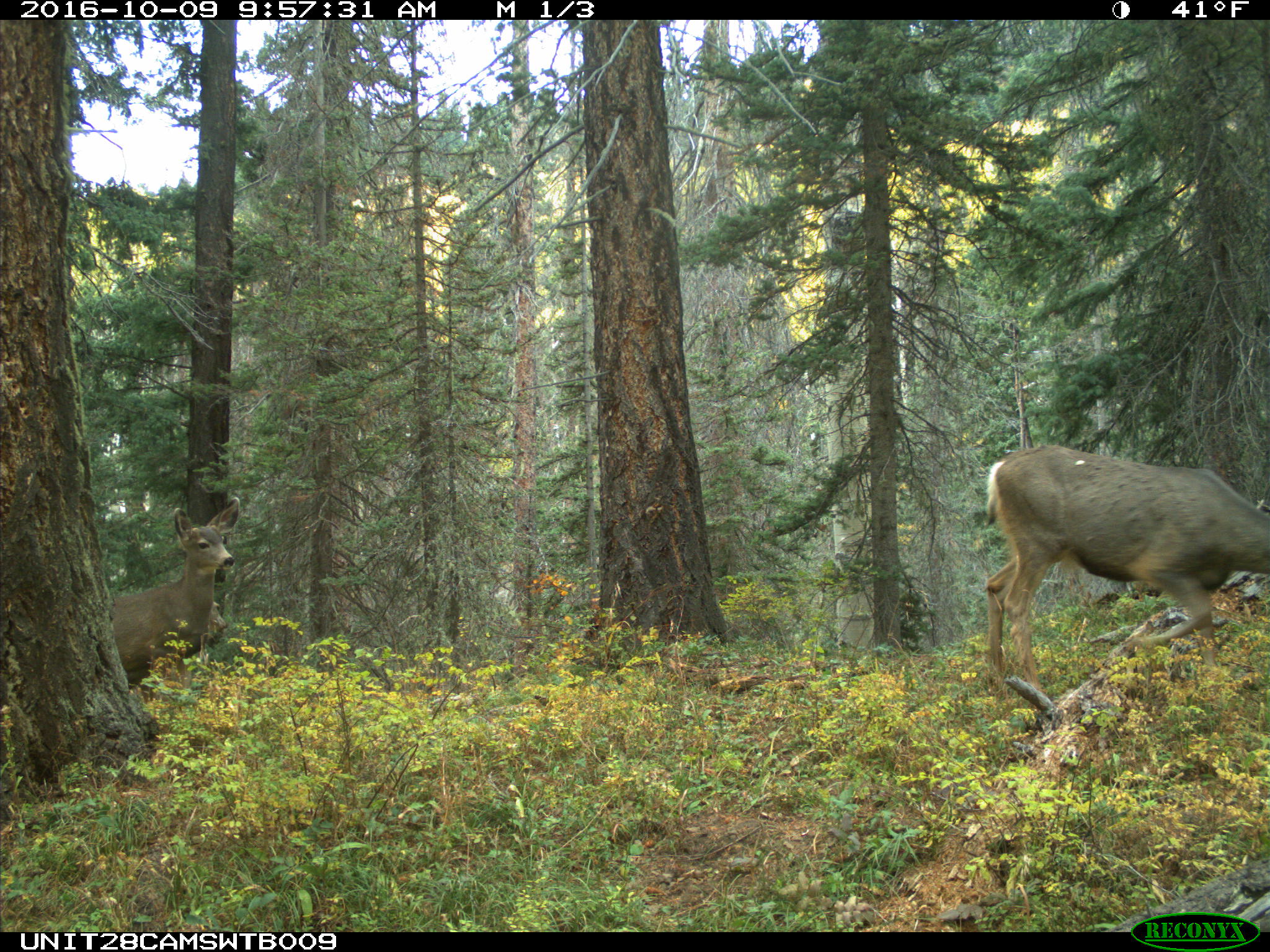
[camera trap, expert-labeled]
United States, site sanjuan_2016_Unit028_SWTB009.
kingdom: Animalia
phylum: Chordata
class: Mammalia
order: Artiodactyla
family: Cervidae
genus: Odocoileus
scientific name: Odocoileus hemionus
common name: mule deer